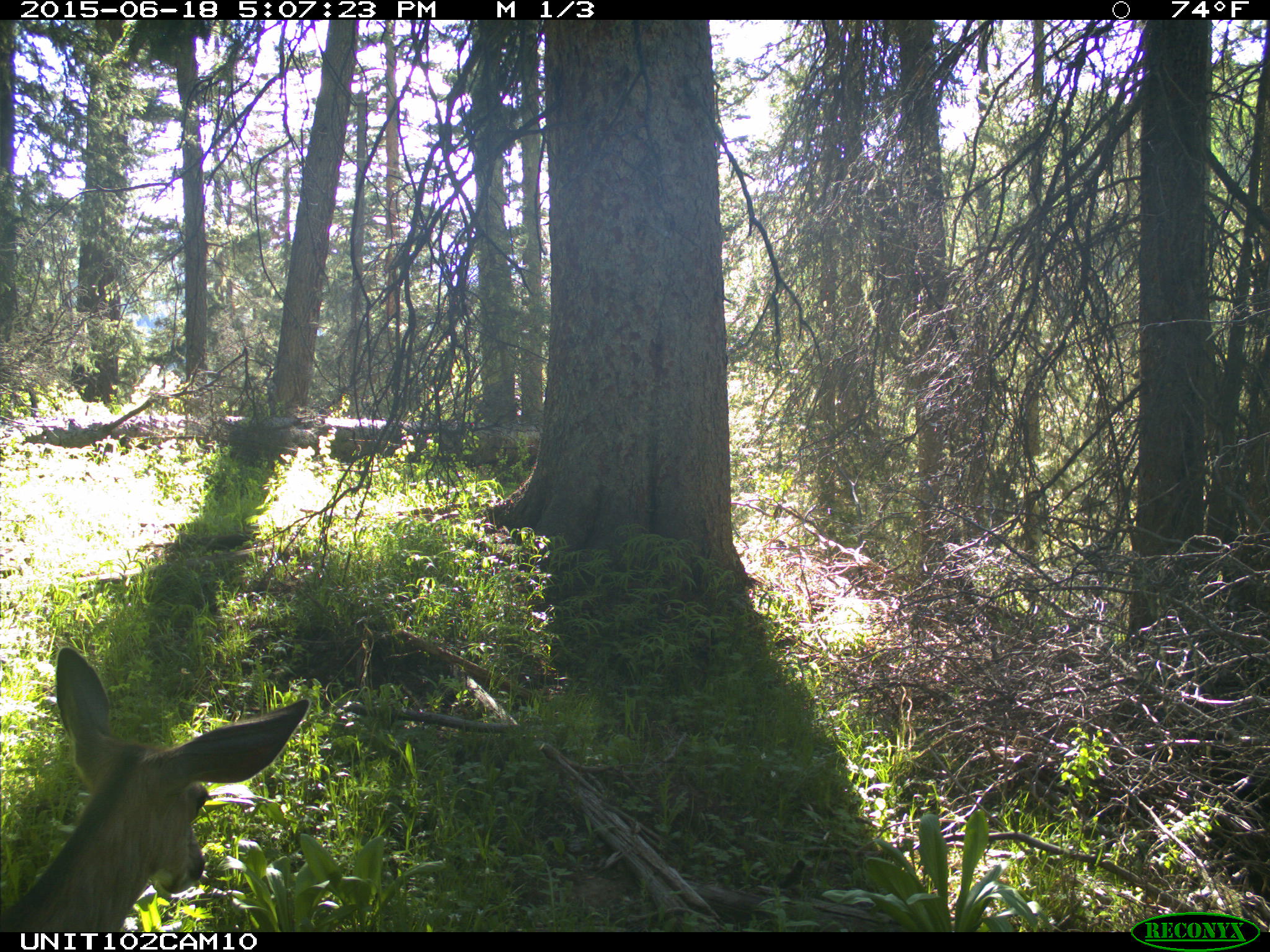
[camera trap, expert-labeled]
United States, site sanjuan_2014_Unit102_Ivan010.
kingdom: Animalia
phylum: Chordata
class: Mammalia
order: Artiodactyla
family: Cervidae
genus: Odocoileus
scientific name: Odocoileus hemionus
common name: mule deer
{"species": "Odocoileus hemionus (mule deer)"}